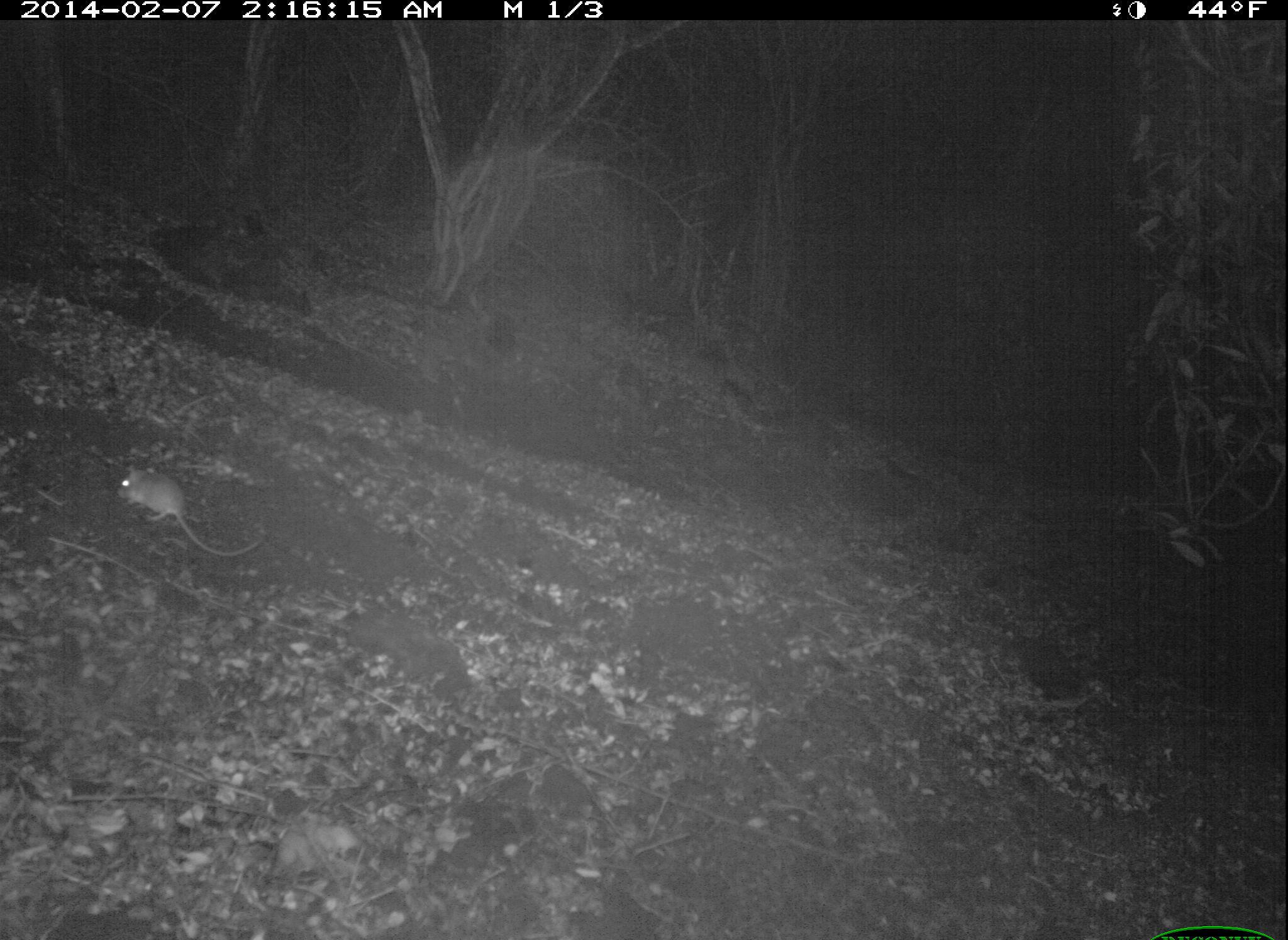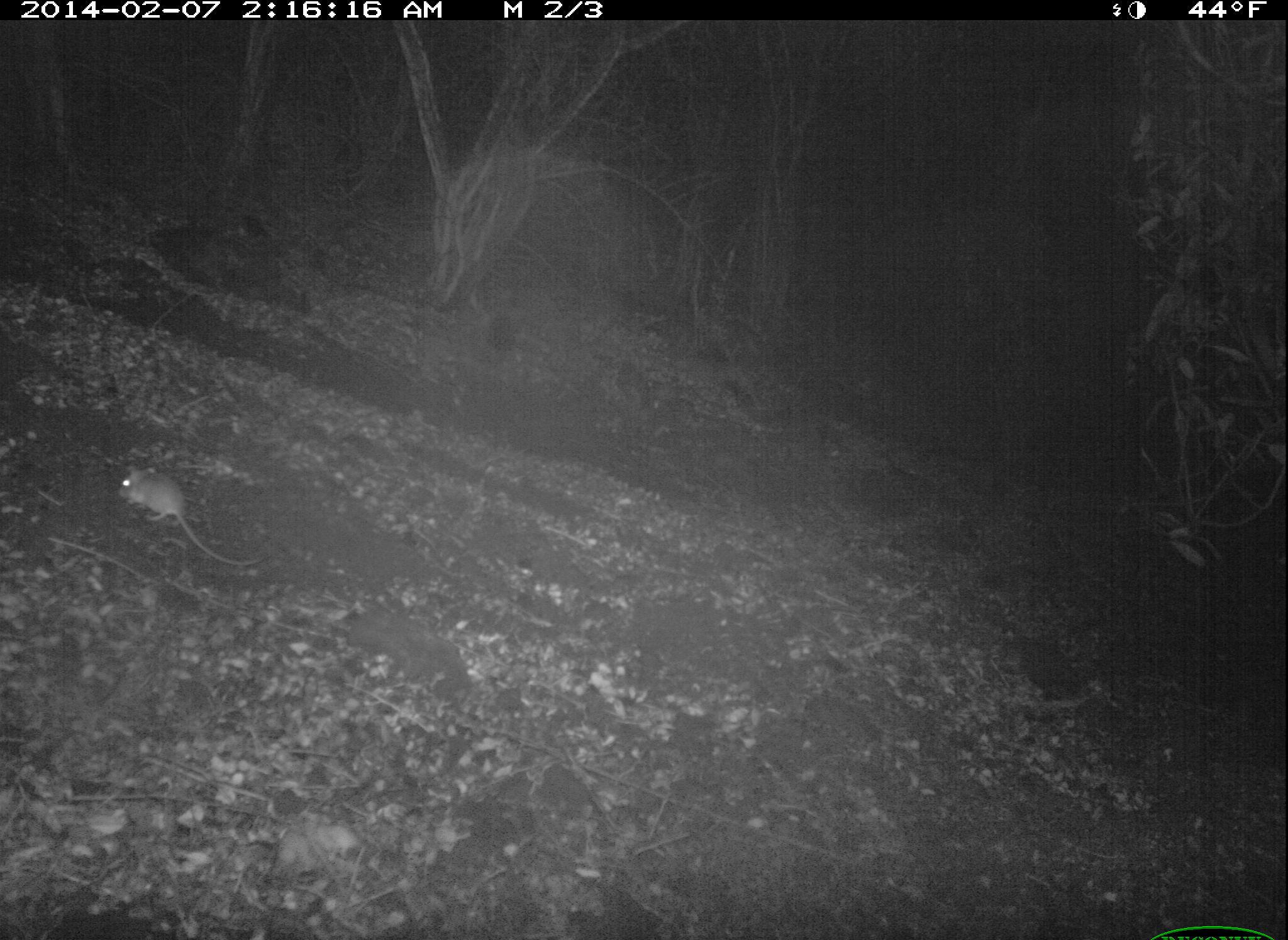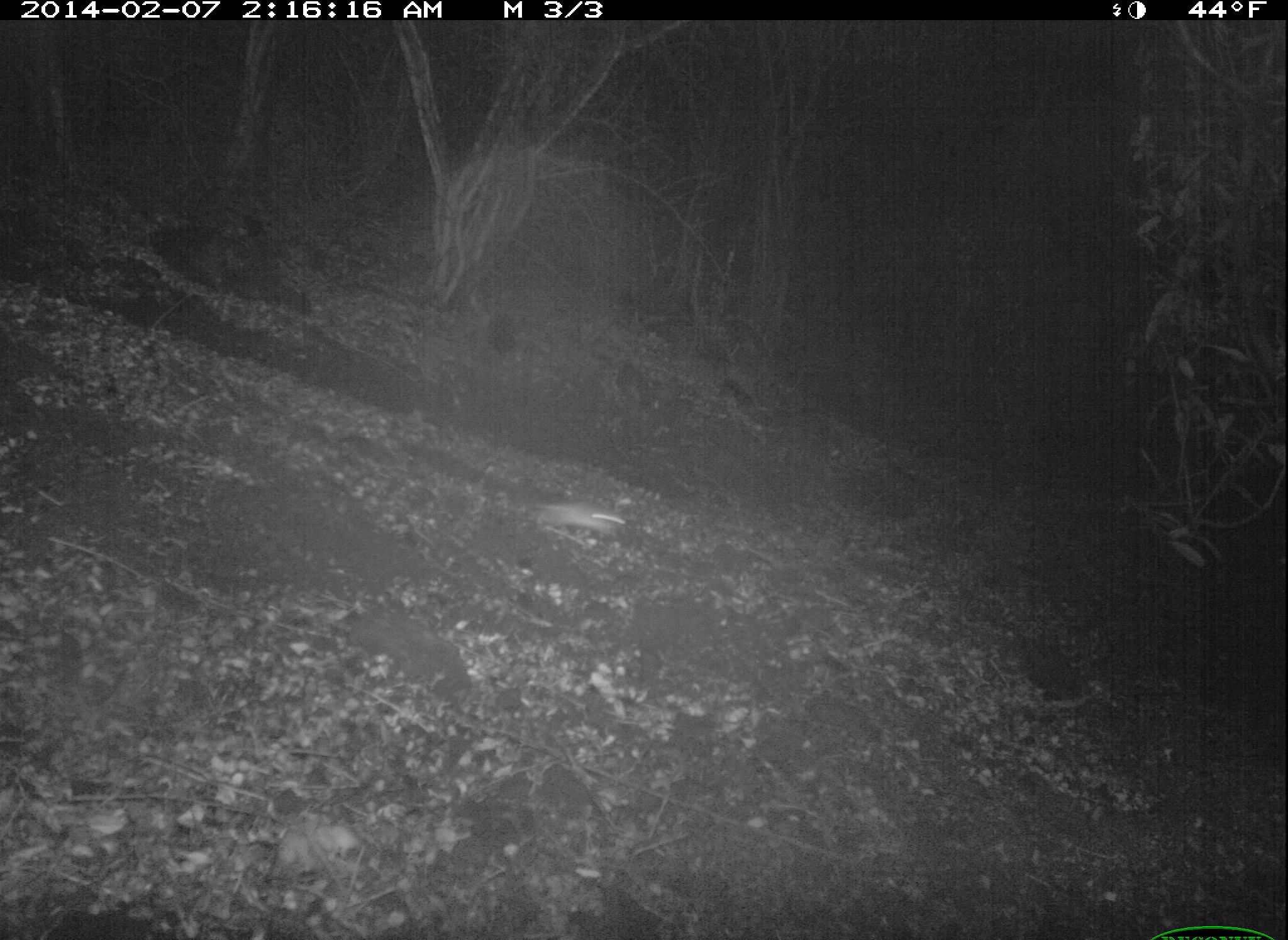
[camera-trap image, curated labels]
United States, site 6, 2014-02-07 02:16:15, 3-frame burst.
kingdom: Animalia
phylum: Chordata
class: Mammalia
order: Rodentia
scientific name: Rodentia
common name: rodent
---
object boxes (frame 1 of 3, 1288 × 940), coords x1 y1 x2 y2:
rodent: 116 462 260 558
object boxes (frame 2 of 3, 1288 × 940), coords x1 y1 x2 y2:
rodent: 117 462 274 568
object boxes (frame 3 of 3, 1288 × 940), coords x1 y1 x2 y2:
rodent: 522 494 630 546